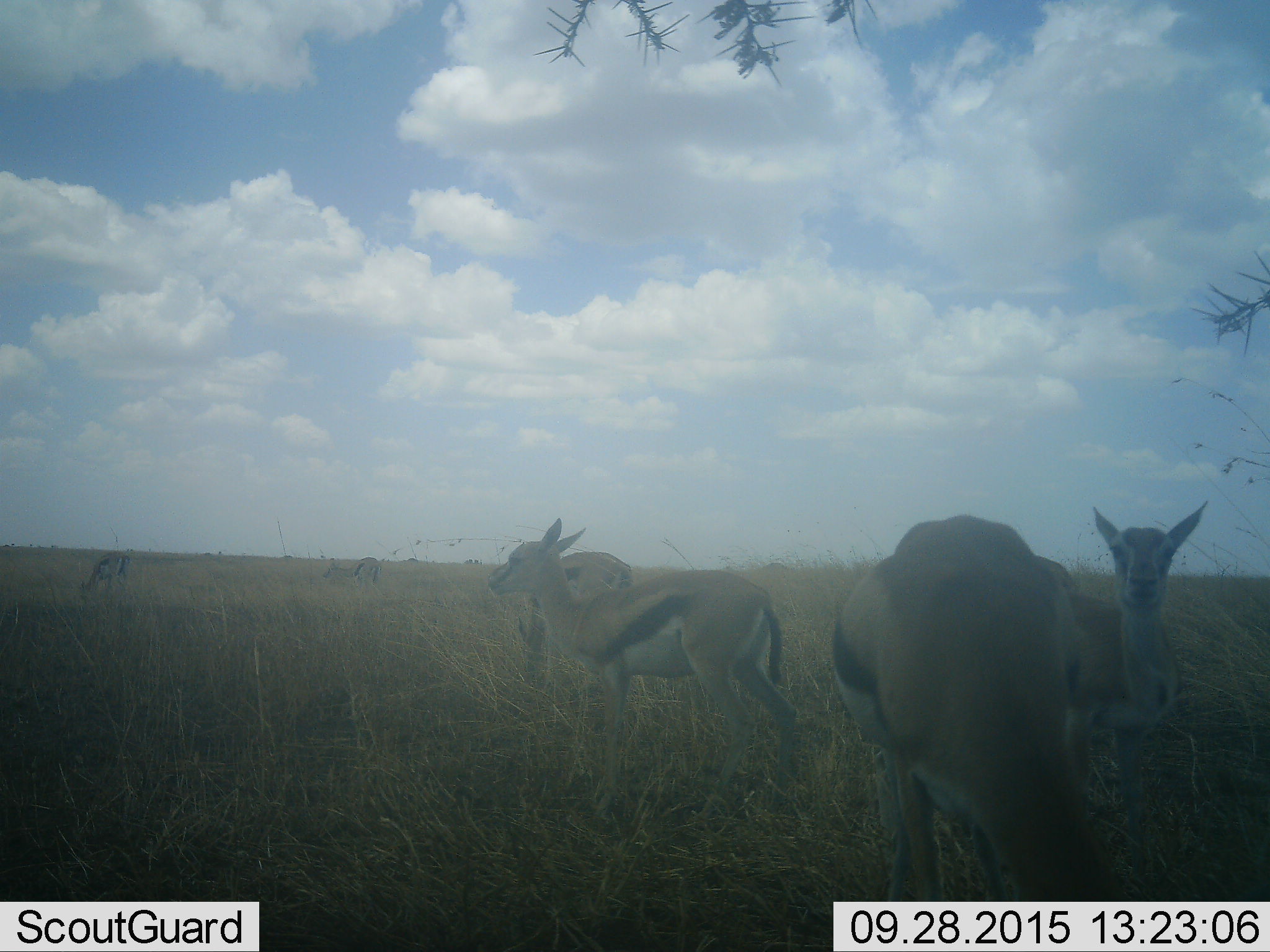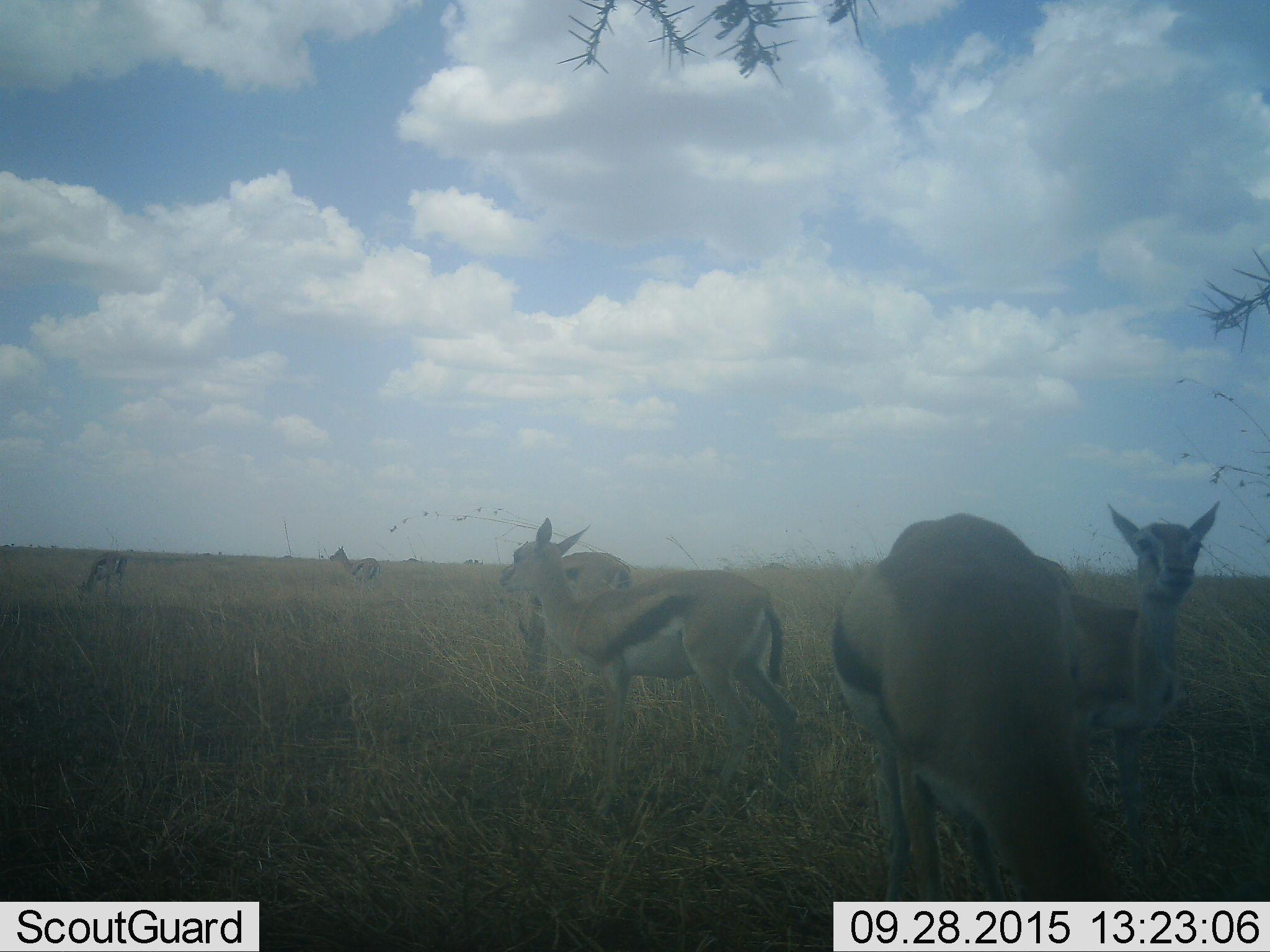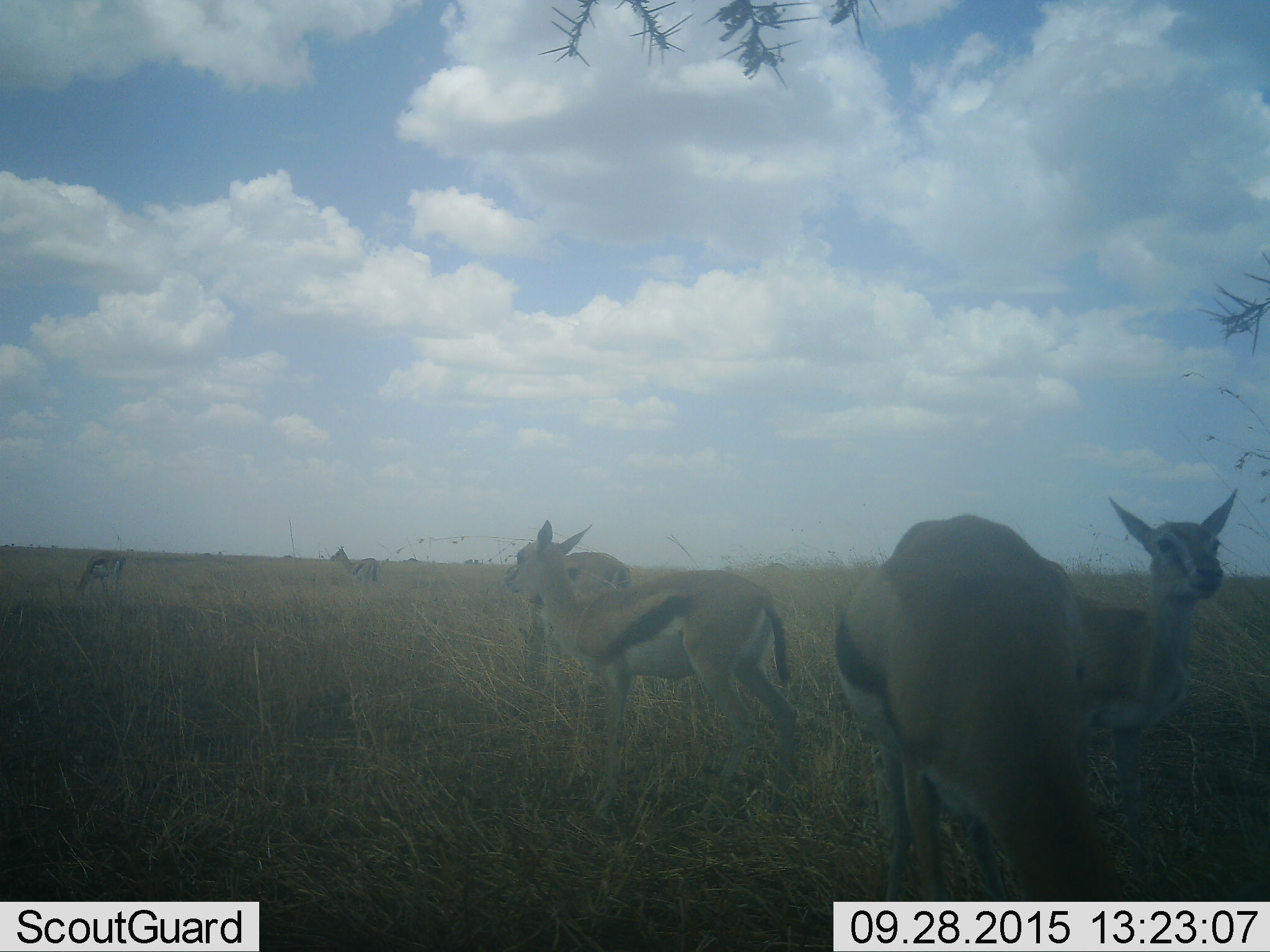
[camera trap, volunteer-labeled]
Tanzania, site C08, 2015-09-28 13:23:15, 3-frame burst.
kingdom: Animalia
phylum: Chordata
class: Mammalia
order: Artiodactyla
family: Bovidae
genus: Eudorcas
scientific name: Eudorcas thomsonii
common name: thomson's gazelle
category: gazellethomsons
Gazellethomsons (thomson's gazelle) (Eudorcas thomsonii), count 6. Behavior (volunteer vote fractions): standing 81%, resting 6%, moving 12%, interacting 0%. Young present (vote fraction): 38%. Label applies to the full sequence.